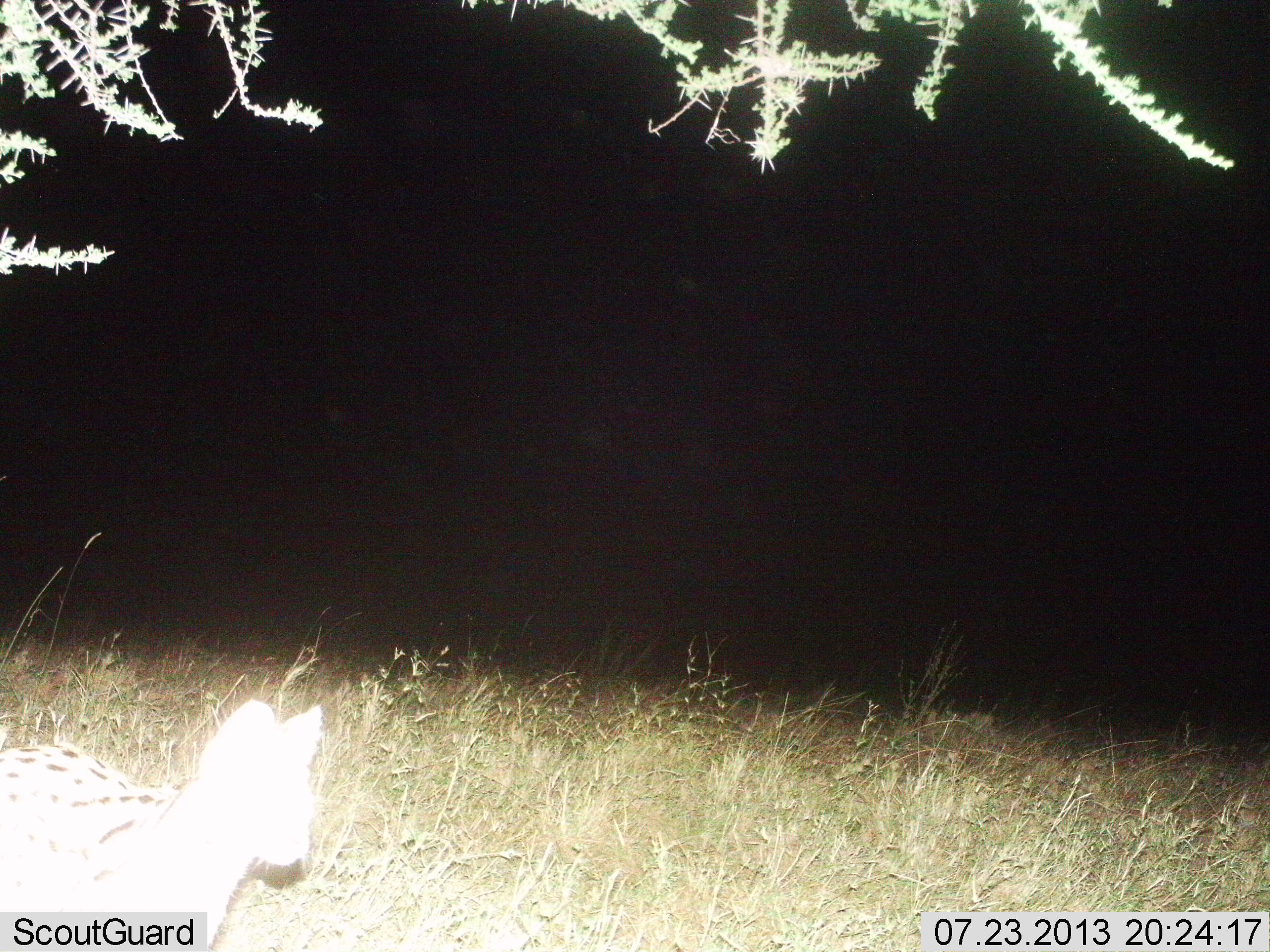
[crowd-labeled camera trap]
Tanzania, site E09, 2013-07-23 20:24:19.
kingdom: Animalia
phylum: Chordata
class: Mammalia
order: Carnivora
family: Felidae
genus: Leptailurus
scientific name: Leptailurus serval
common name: serval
Serval (Leptailurus serval), count 1. Behavior (volunteer vote fractions): standing 56%, resting 8%, moving 36%, interacting 0%. Young present (vote fraction): 0%. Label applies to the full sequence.